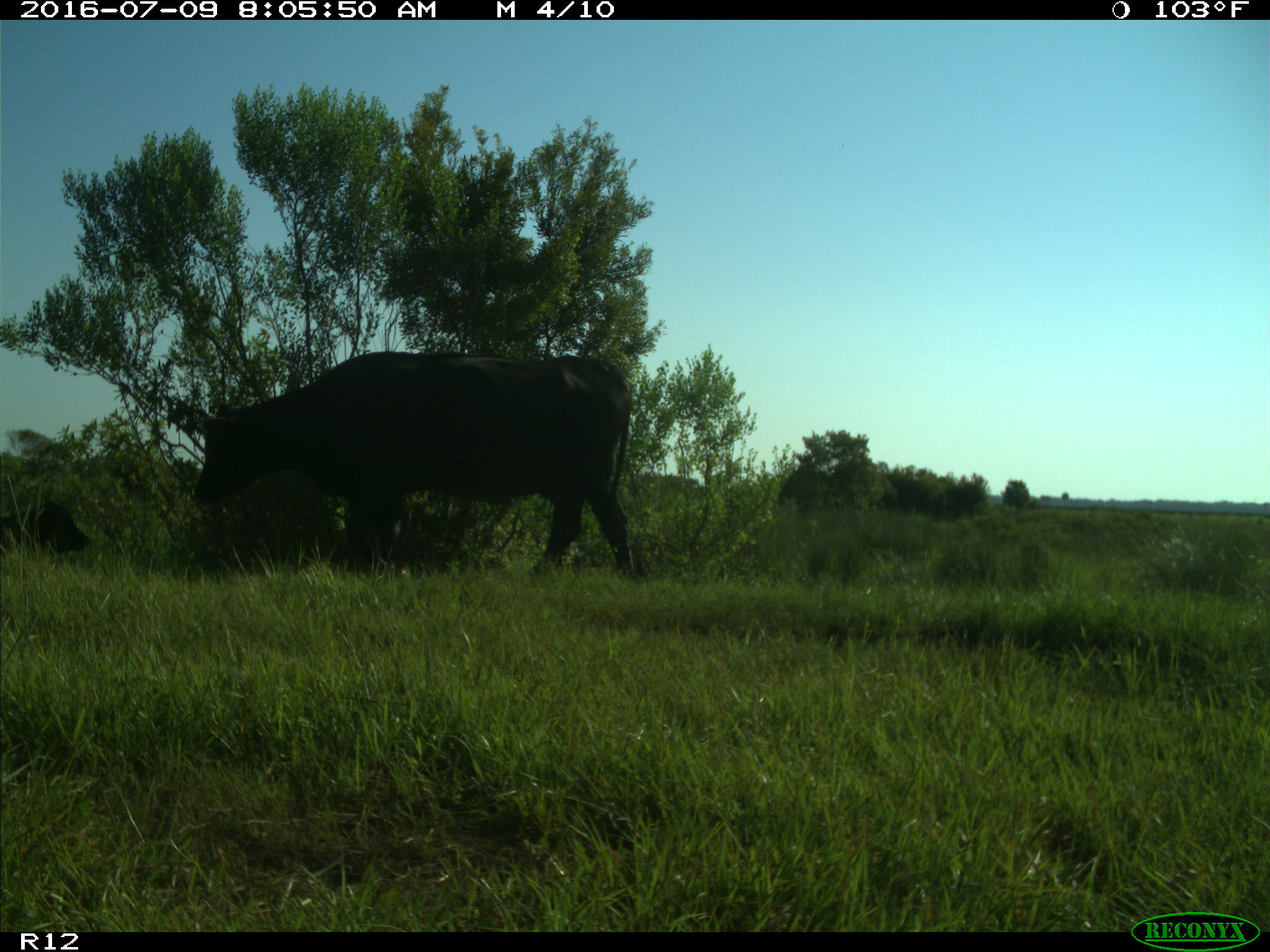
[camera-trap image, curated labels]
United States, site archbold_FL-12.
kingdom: Animalia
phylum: Chordata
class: Mammalia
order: Artiodactyla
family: Bovidae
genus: Bos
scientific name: Bos taurus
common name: domestic cow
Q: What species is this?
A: Bos taurus (domestic cow).